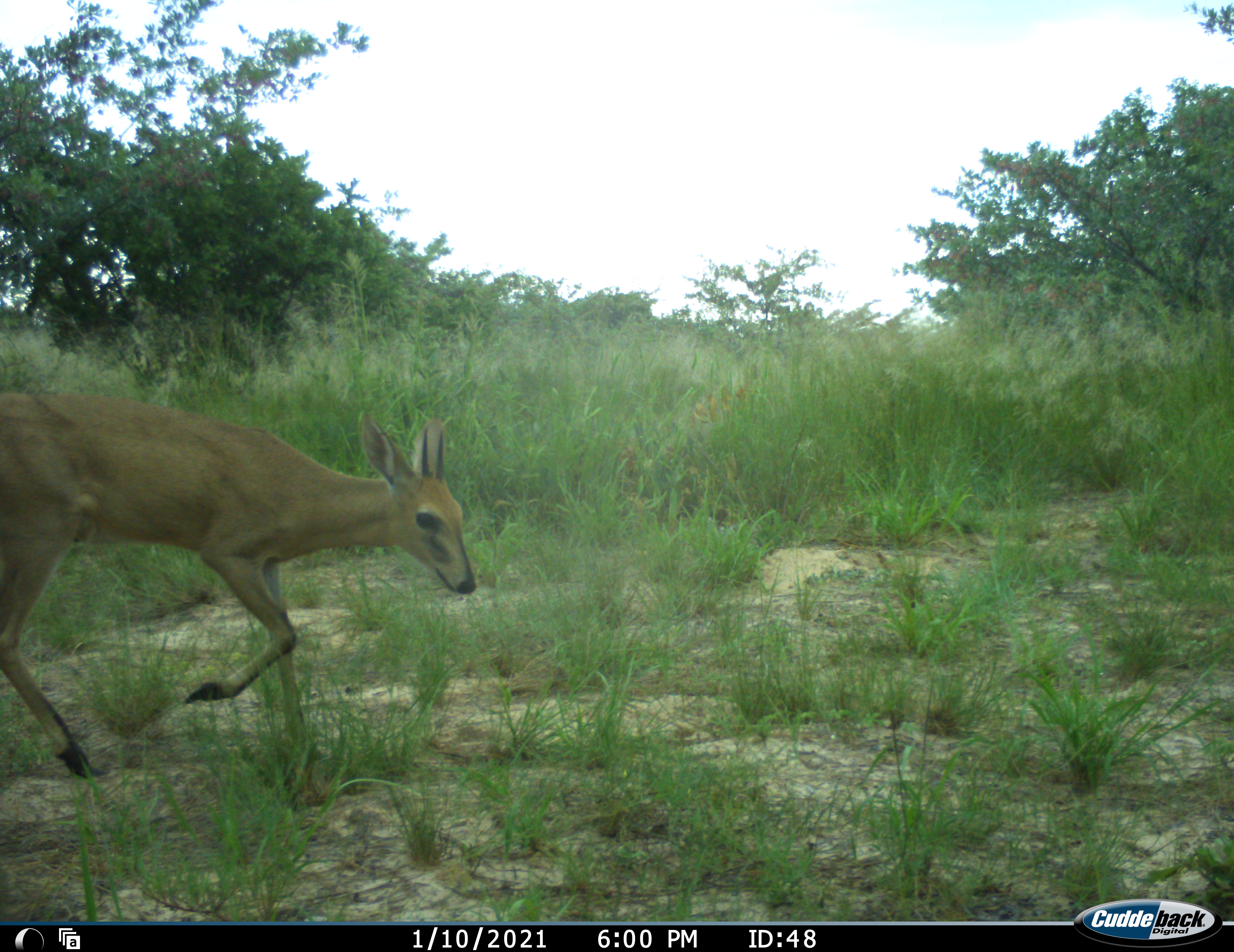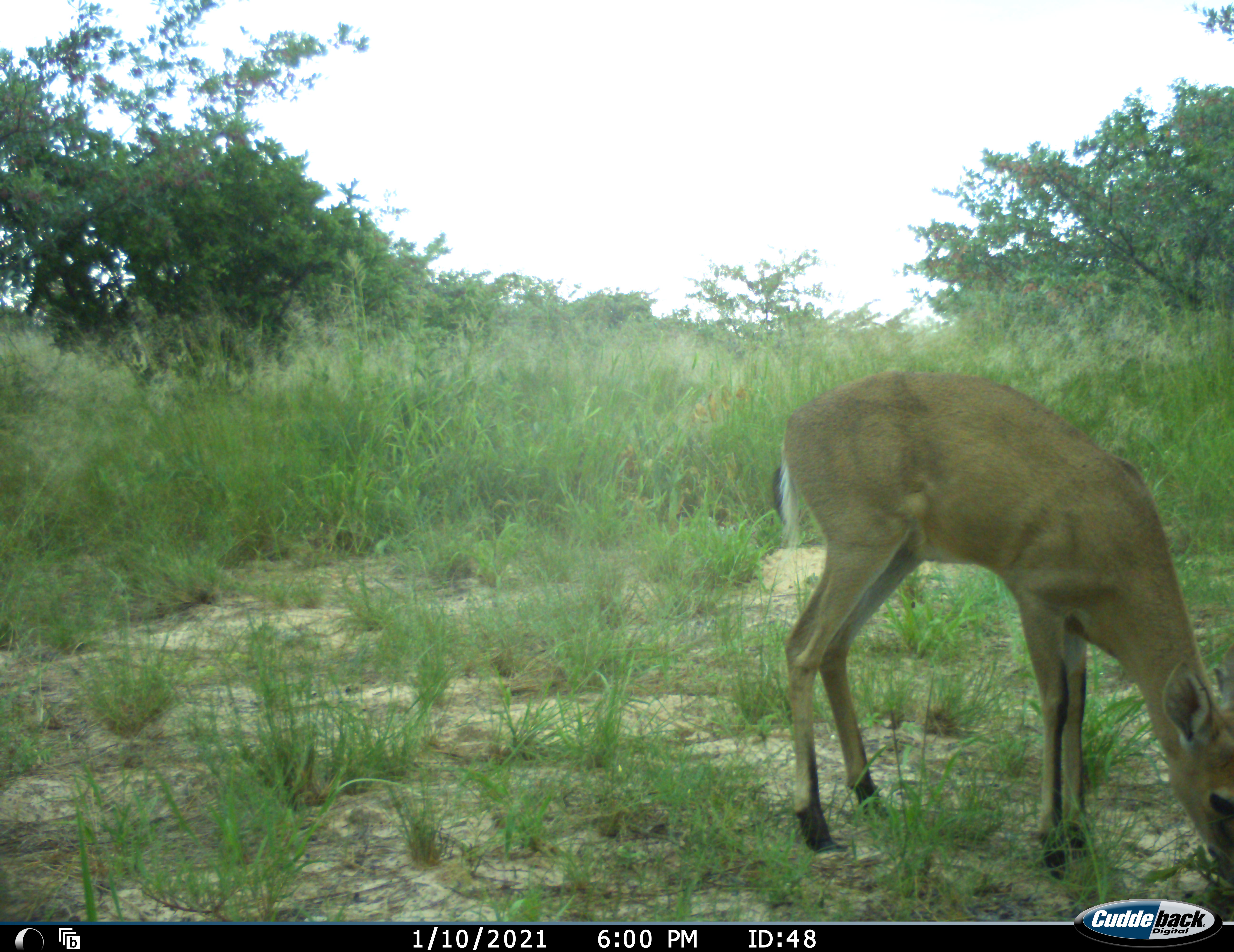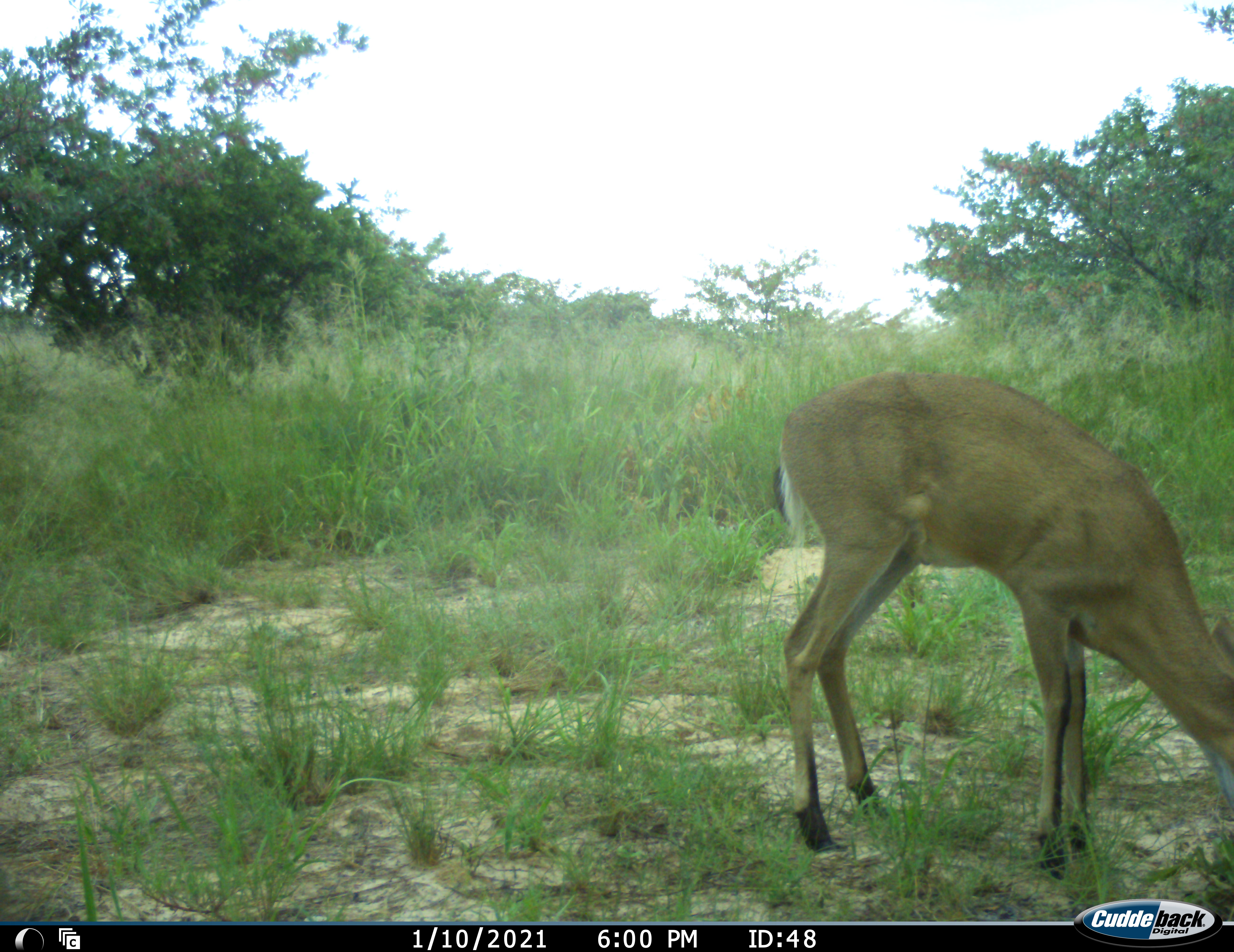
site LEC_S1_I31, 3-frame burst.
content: unidentified animal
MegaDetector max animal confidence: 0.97